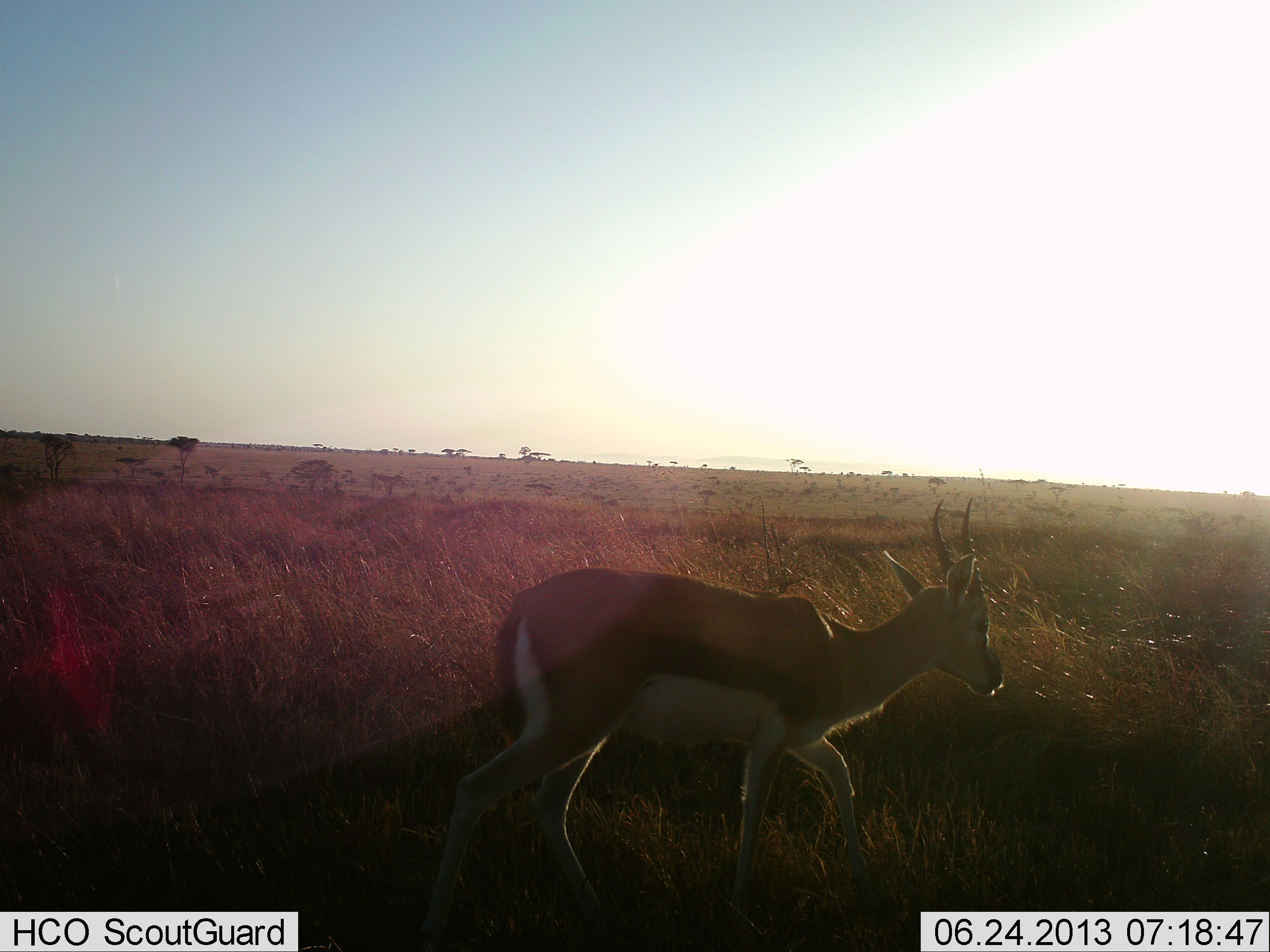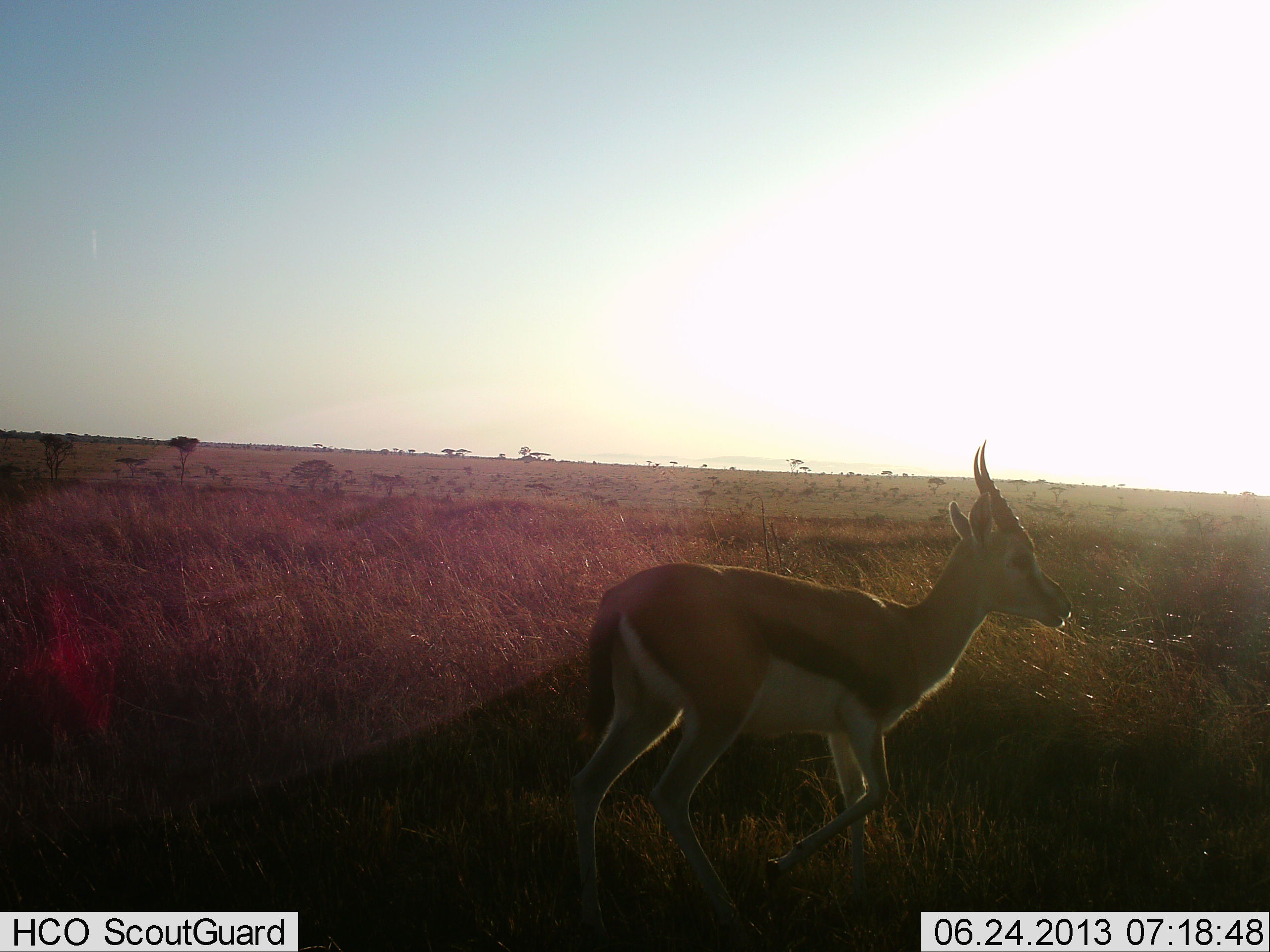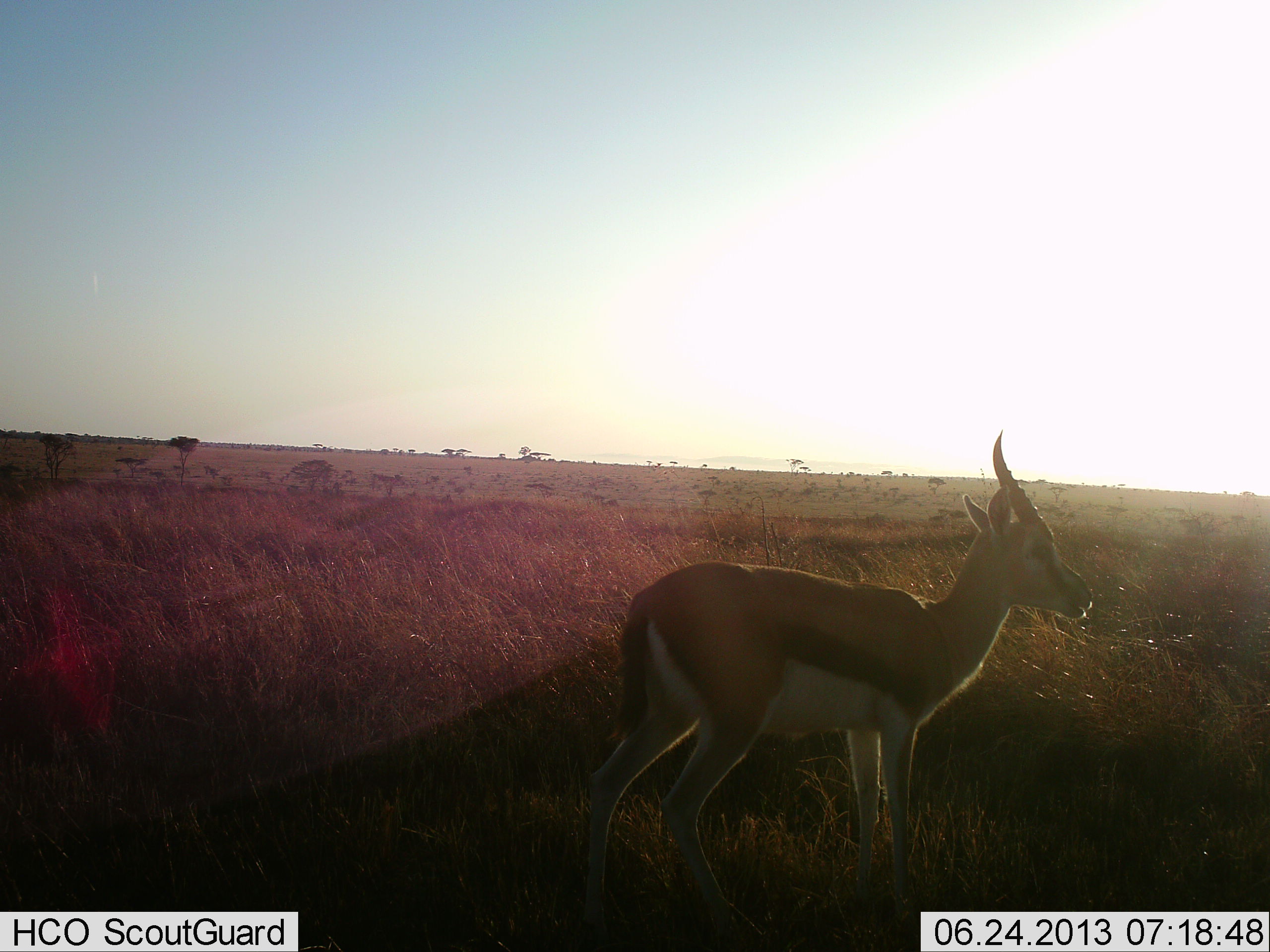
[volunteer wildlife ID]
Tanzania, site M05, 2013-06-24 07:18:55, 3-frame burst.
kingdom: Animalia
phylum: Chordata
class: Mammalia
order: Artiodactyla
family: Bovidae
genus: Eudorcas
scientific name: Eudorcas thomsonii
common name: thomson's gazelle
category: gazellethomsons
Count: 1.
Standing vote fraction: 28%.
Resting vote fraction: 0%.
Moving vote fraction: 83%.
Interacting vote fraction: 0%.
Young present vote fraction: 0%.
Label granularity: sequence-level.